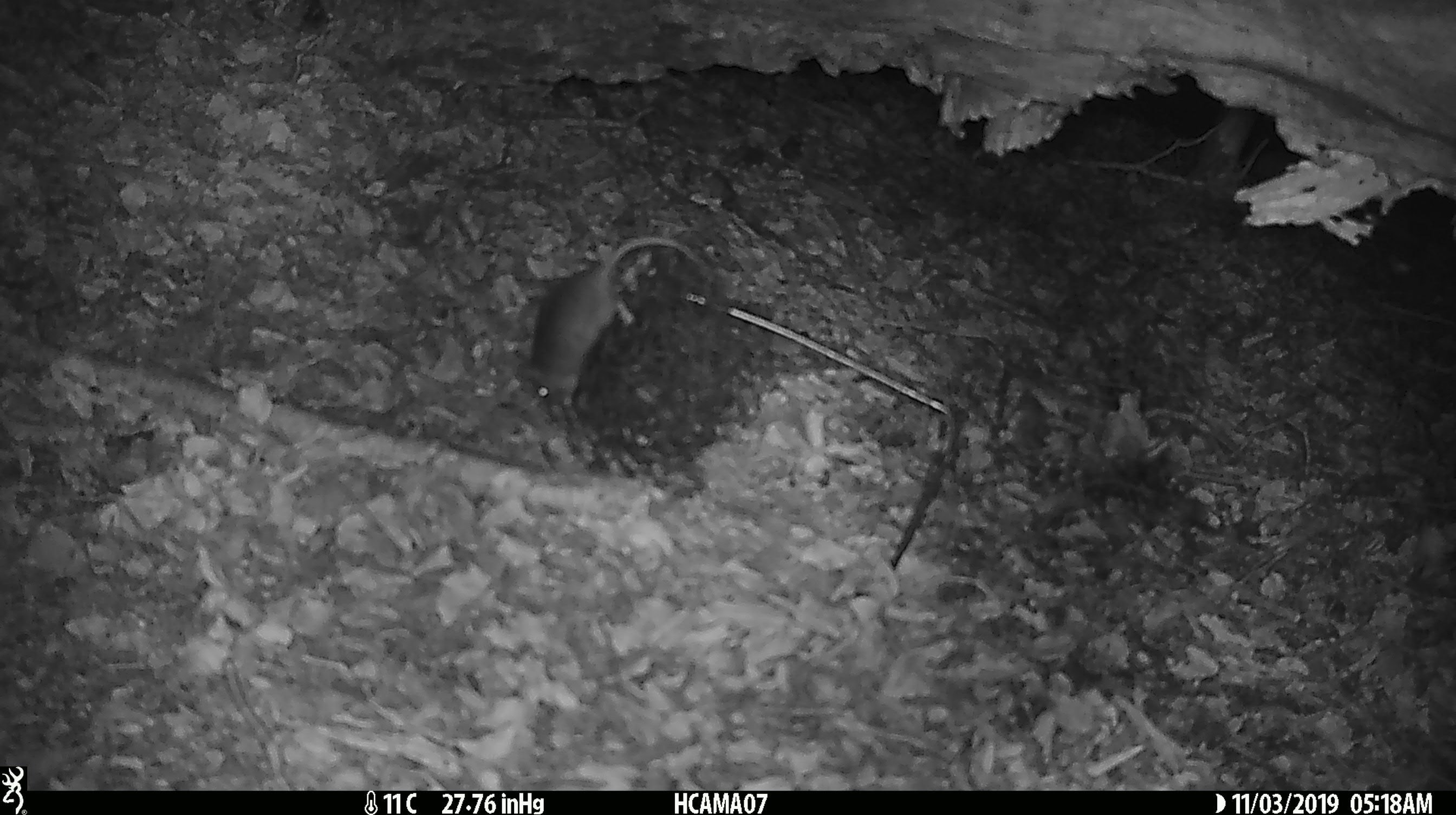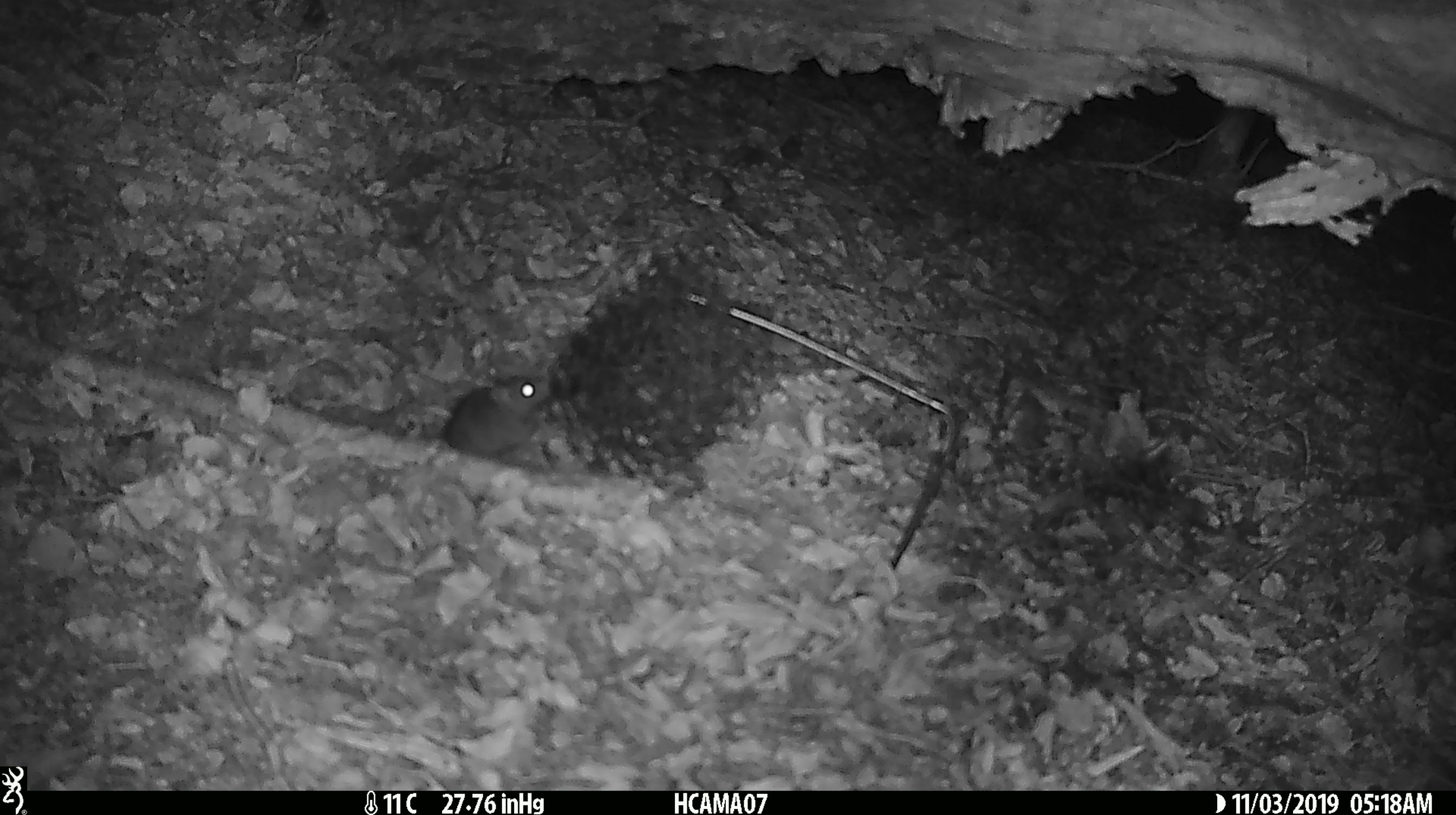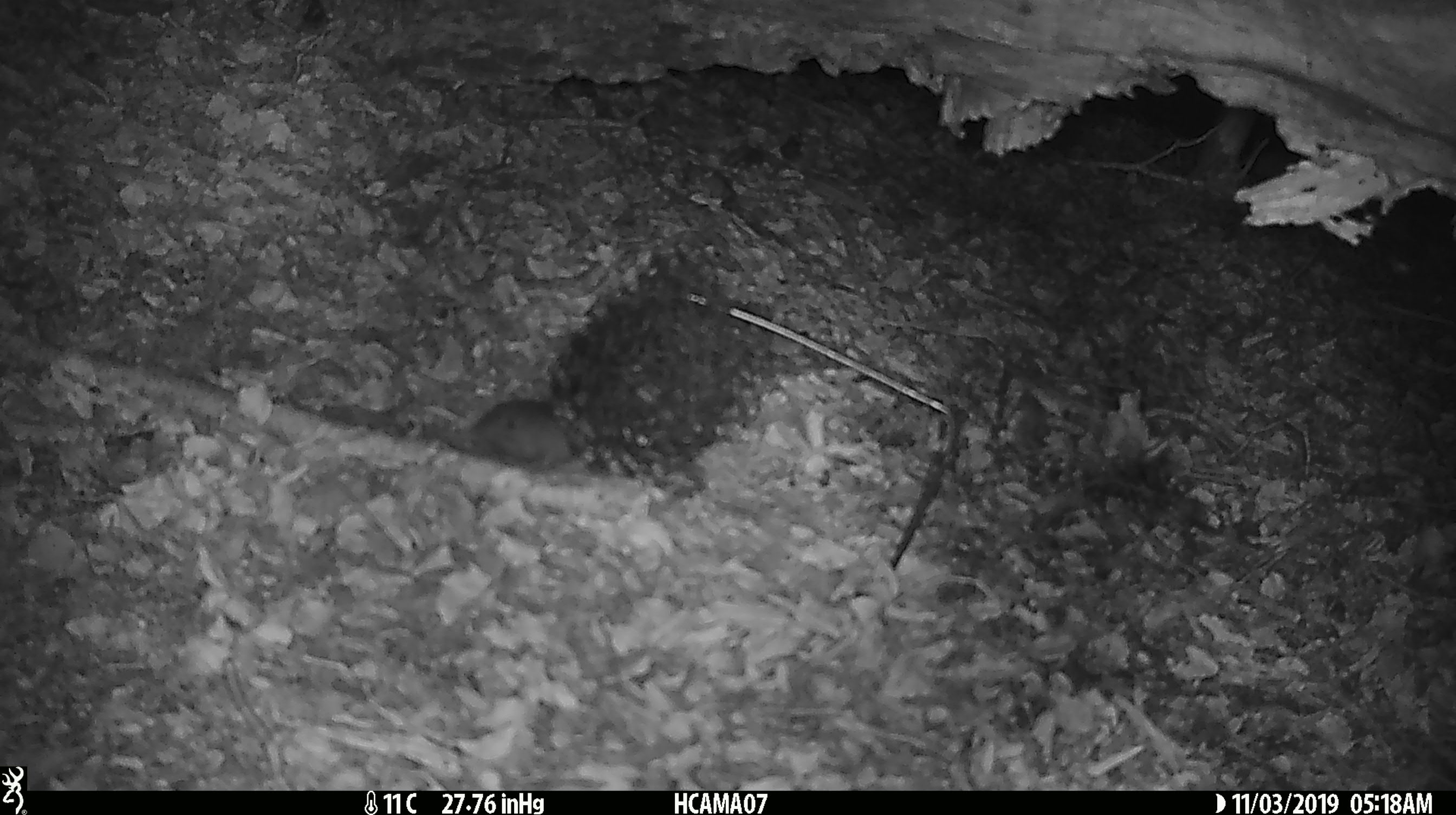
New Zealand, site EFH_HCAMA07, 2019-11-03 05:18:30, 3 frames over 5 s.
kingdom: Animalia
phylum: Chordata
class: Mammalia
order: Rodentia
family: Muridae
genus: Mus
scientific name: Mus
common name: mouse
Mouse (Mus).